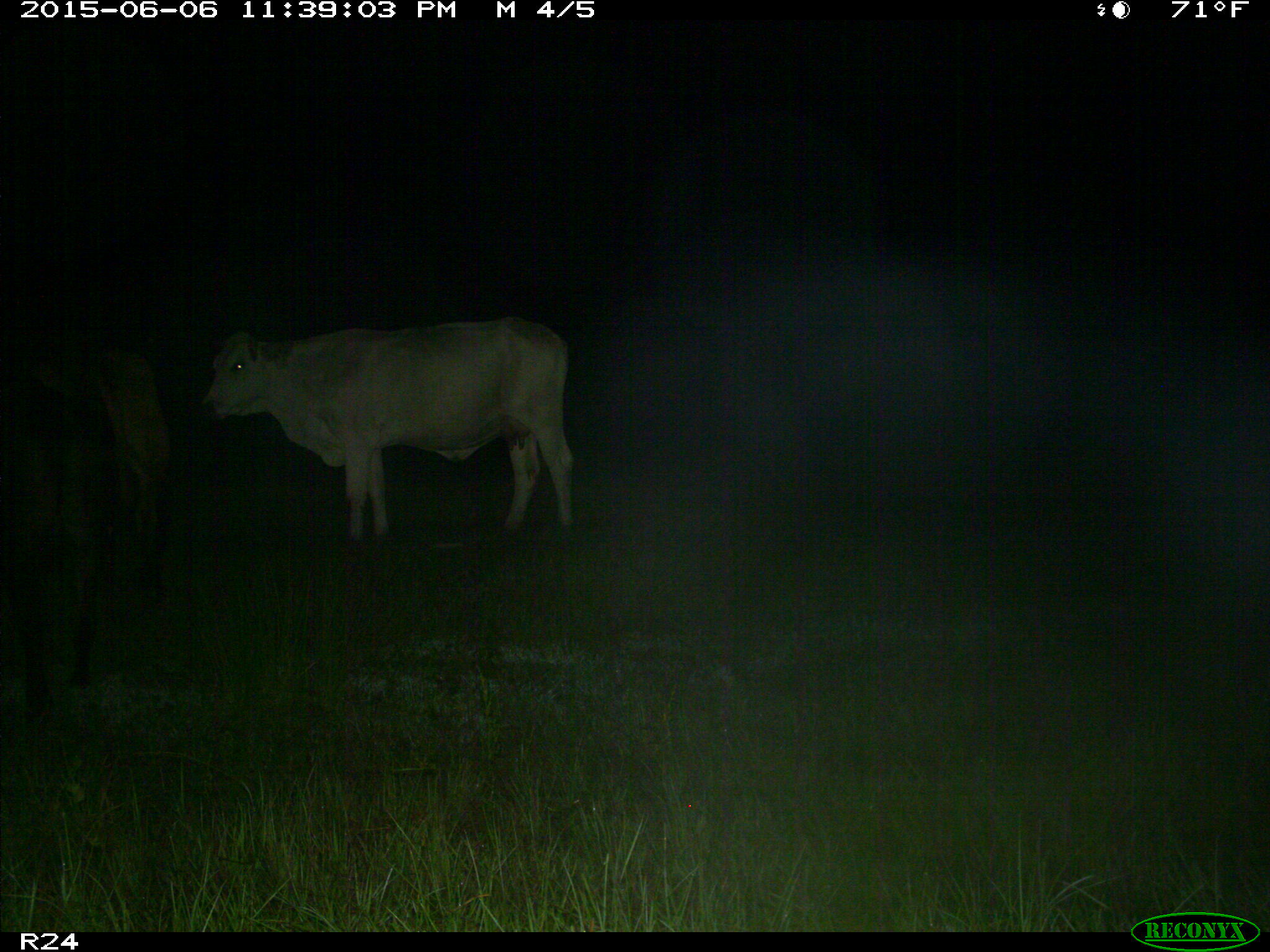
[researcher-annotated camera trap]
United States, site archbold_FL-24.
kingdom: Animalia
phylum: Chordata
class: Mammalia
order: Artiodactyla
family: Bovidae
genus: Bos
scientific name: Bos taurus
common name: domestic cow